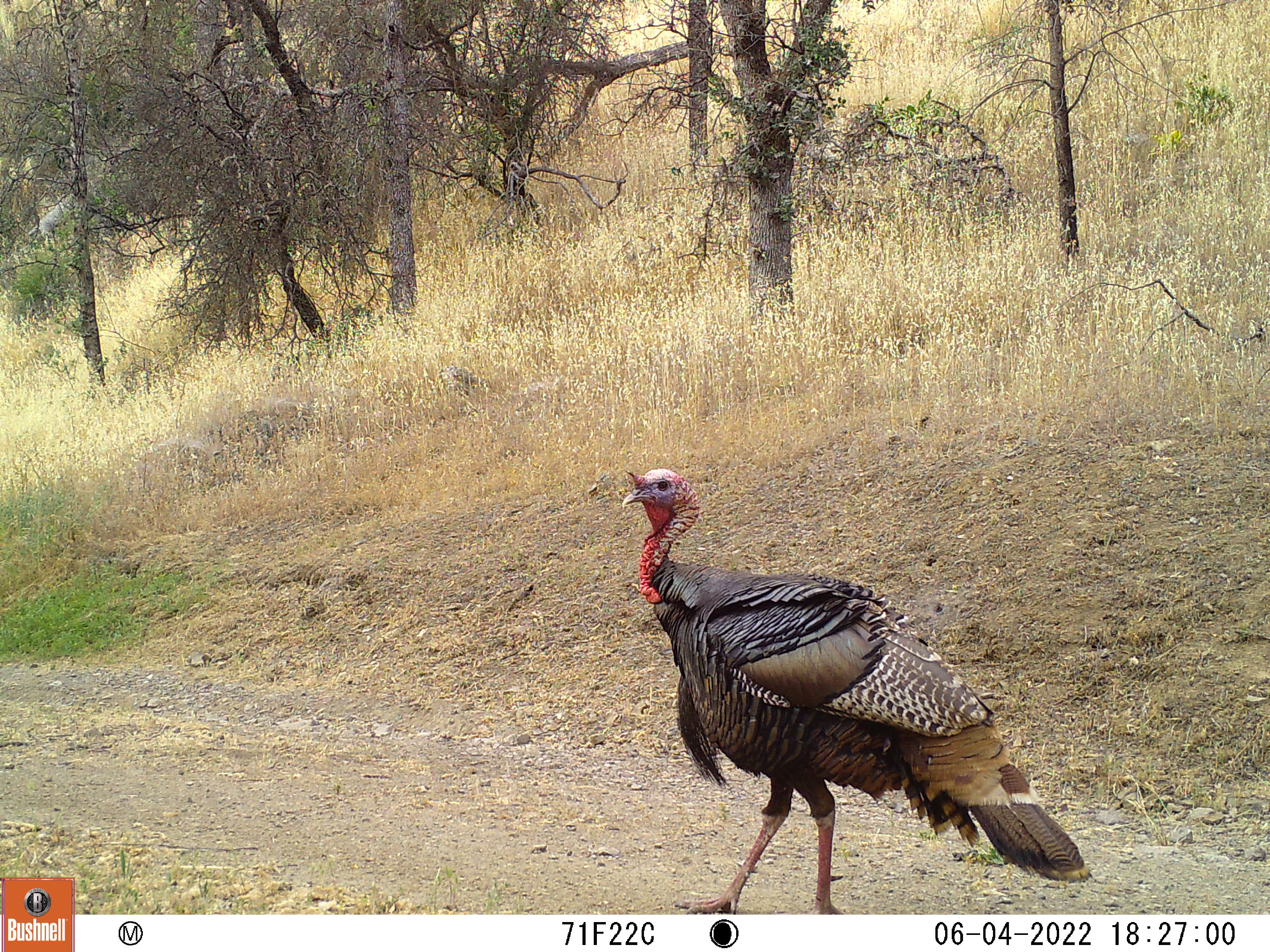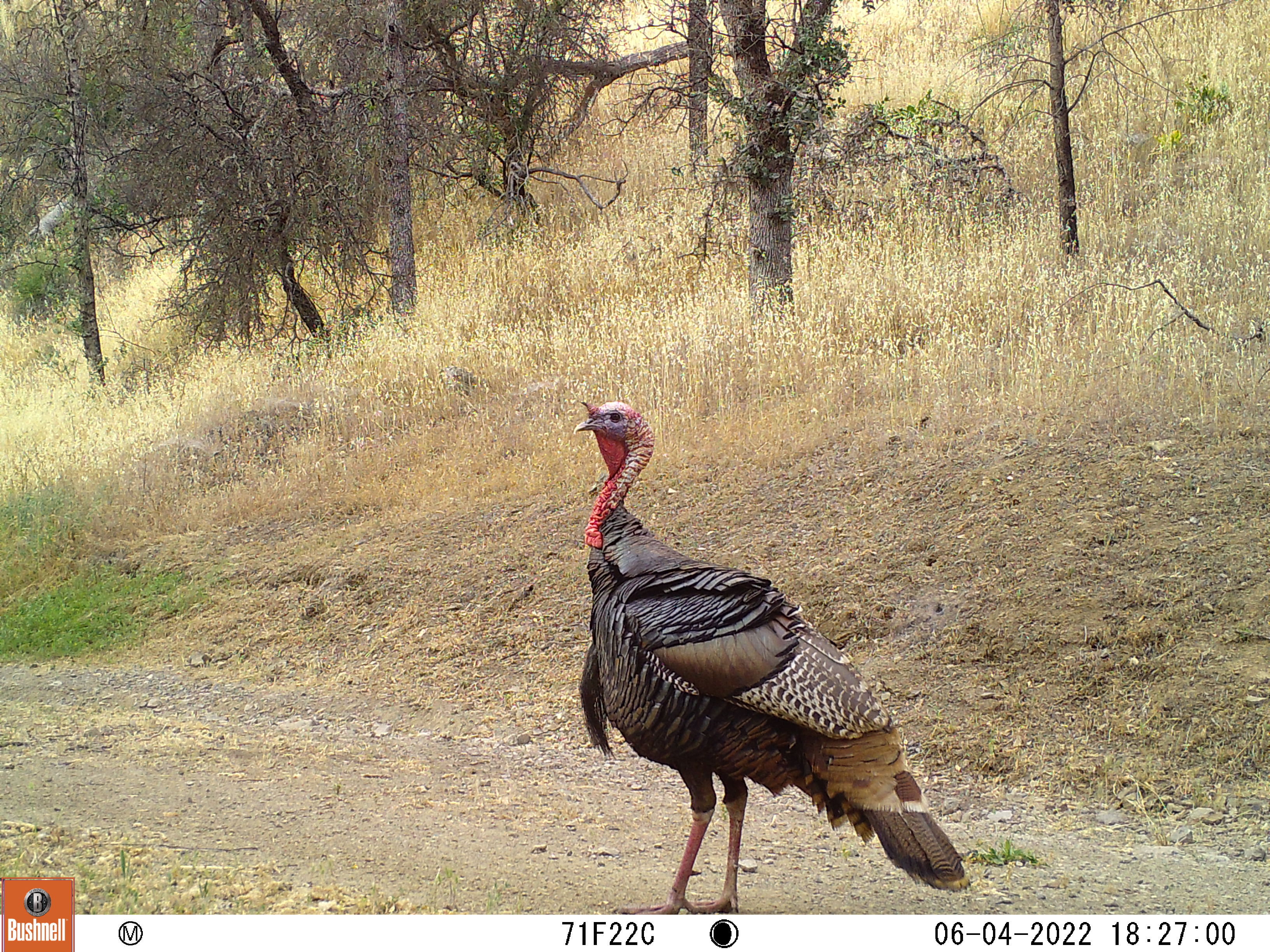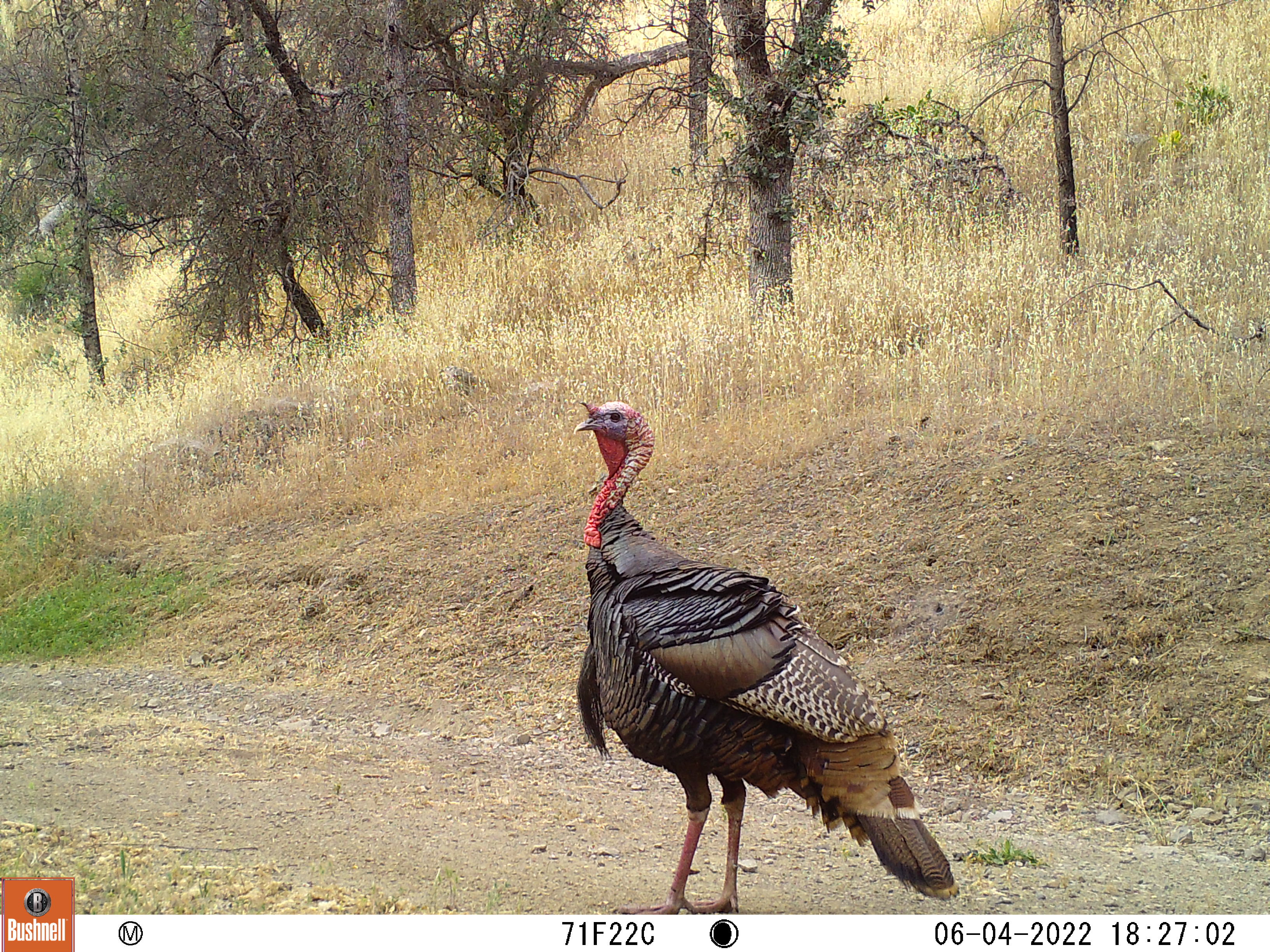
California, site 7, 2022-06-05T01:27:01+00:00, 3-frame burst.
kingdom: Animalia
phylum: Chordata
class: Aves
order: Galliformes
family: Phasianidae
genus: Meleagris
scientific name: Meleagris gallopavo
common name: turkey